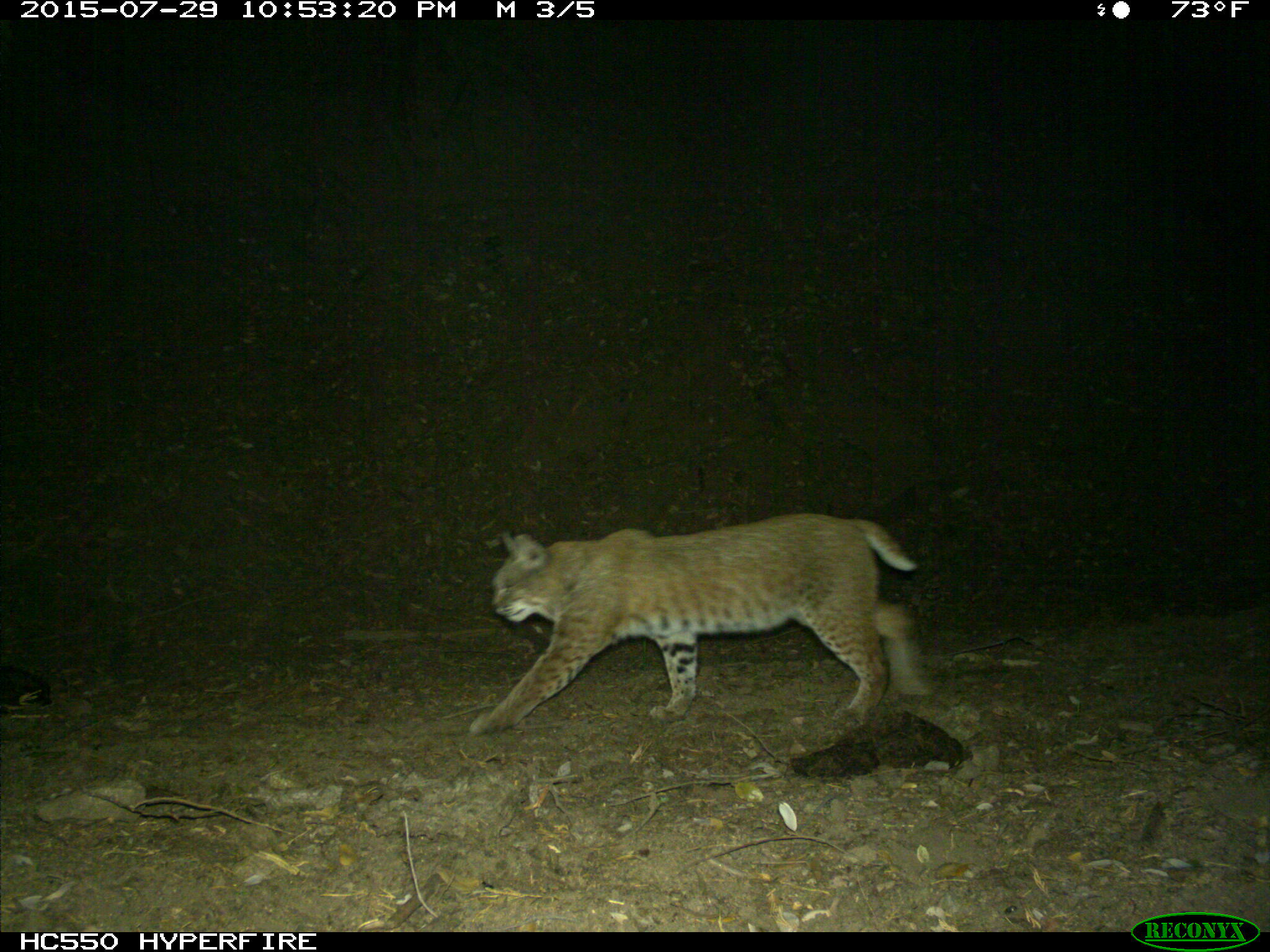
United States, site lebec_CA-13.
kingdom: Animalia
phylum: Chordata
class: Mammalia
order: Carnivora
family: Felidae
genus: Lynx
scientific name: Lynx rufus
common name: bobcat